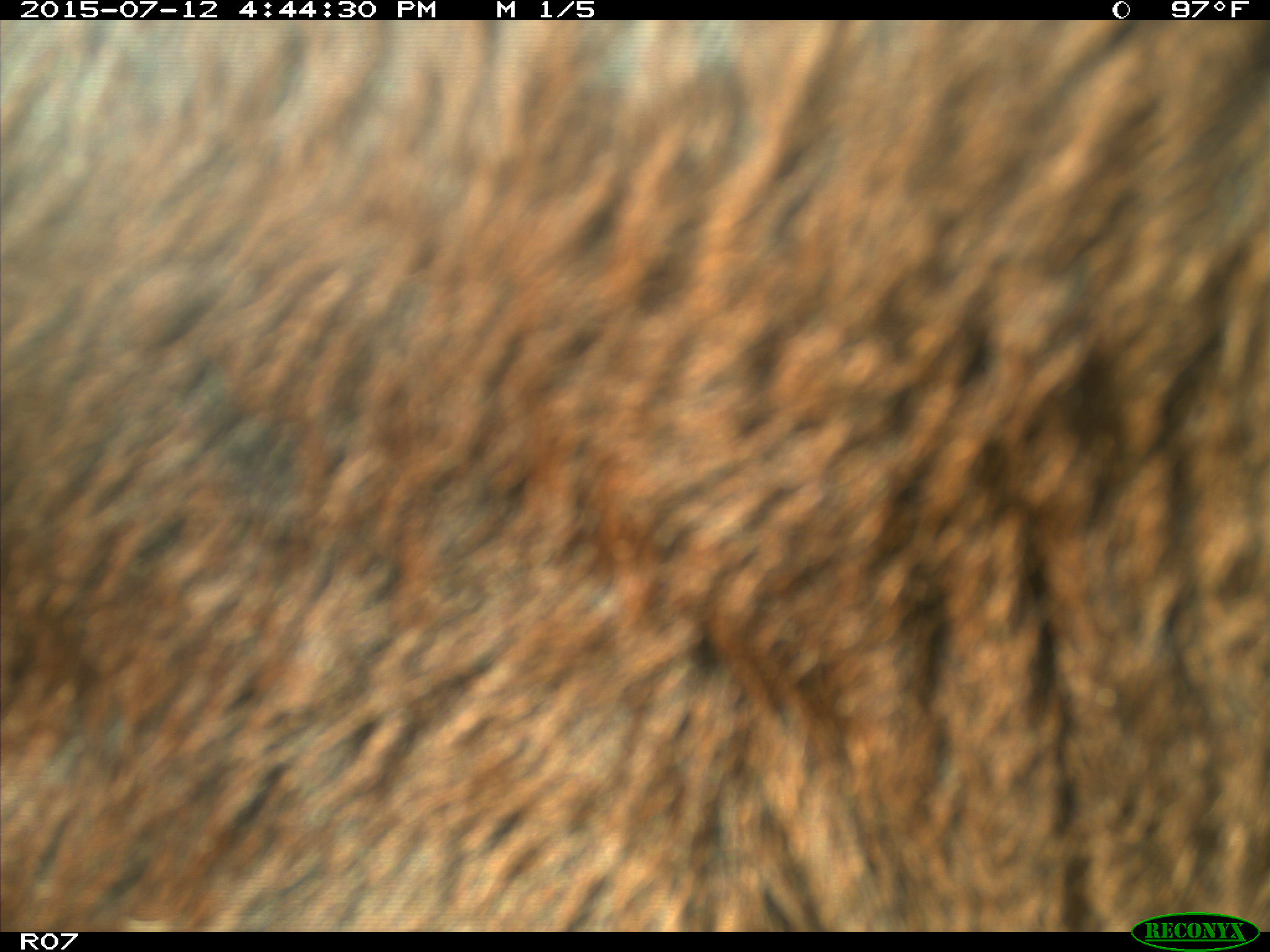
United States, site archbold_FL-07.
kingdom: Animalia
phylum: Chordata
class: Mammalia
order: Artiodactyla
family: Bovidae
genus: Bos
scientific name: Bos taurus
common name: domestic cow